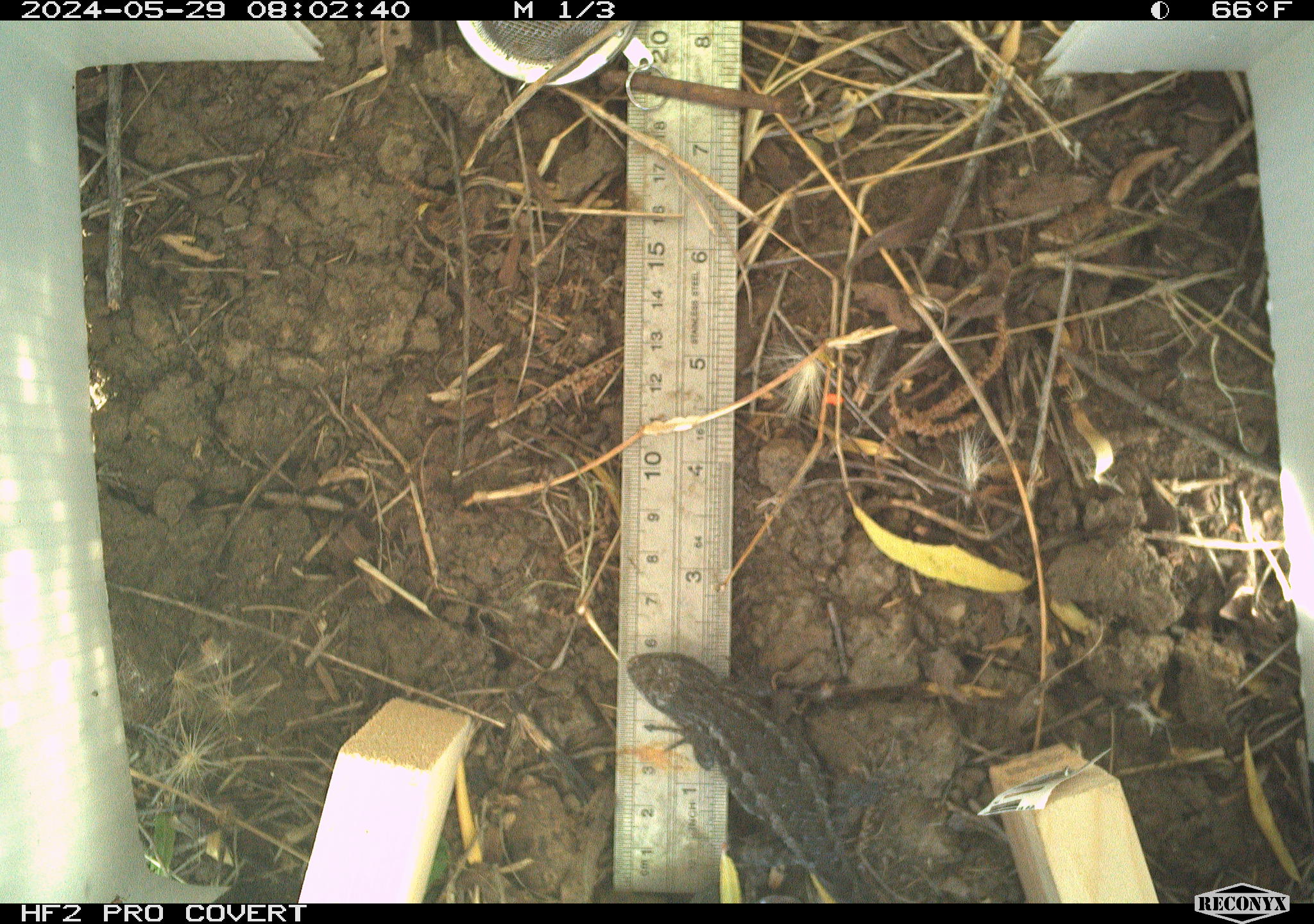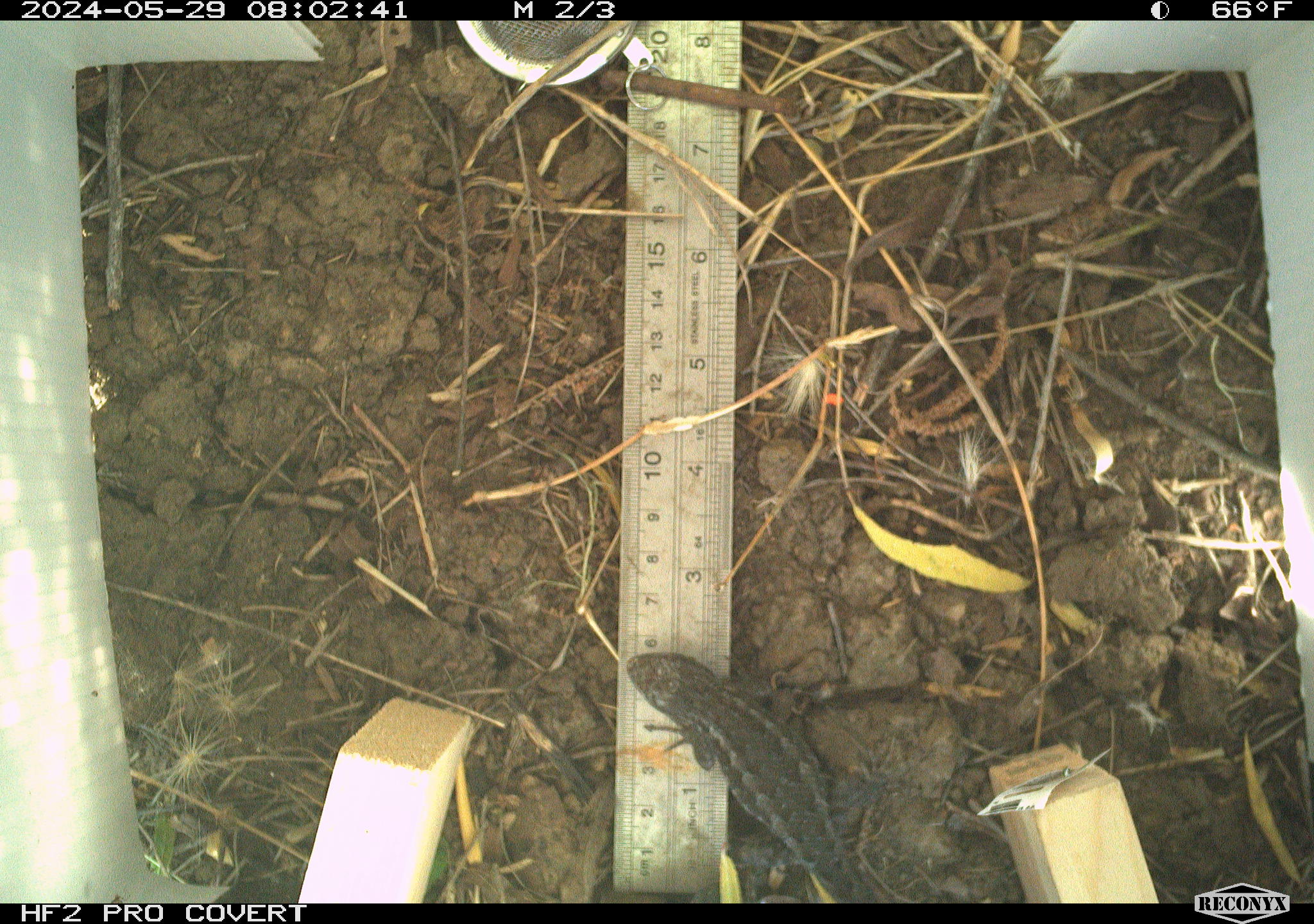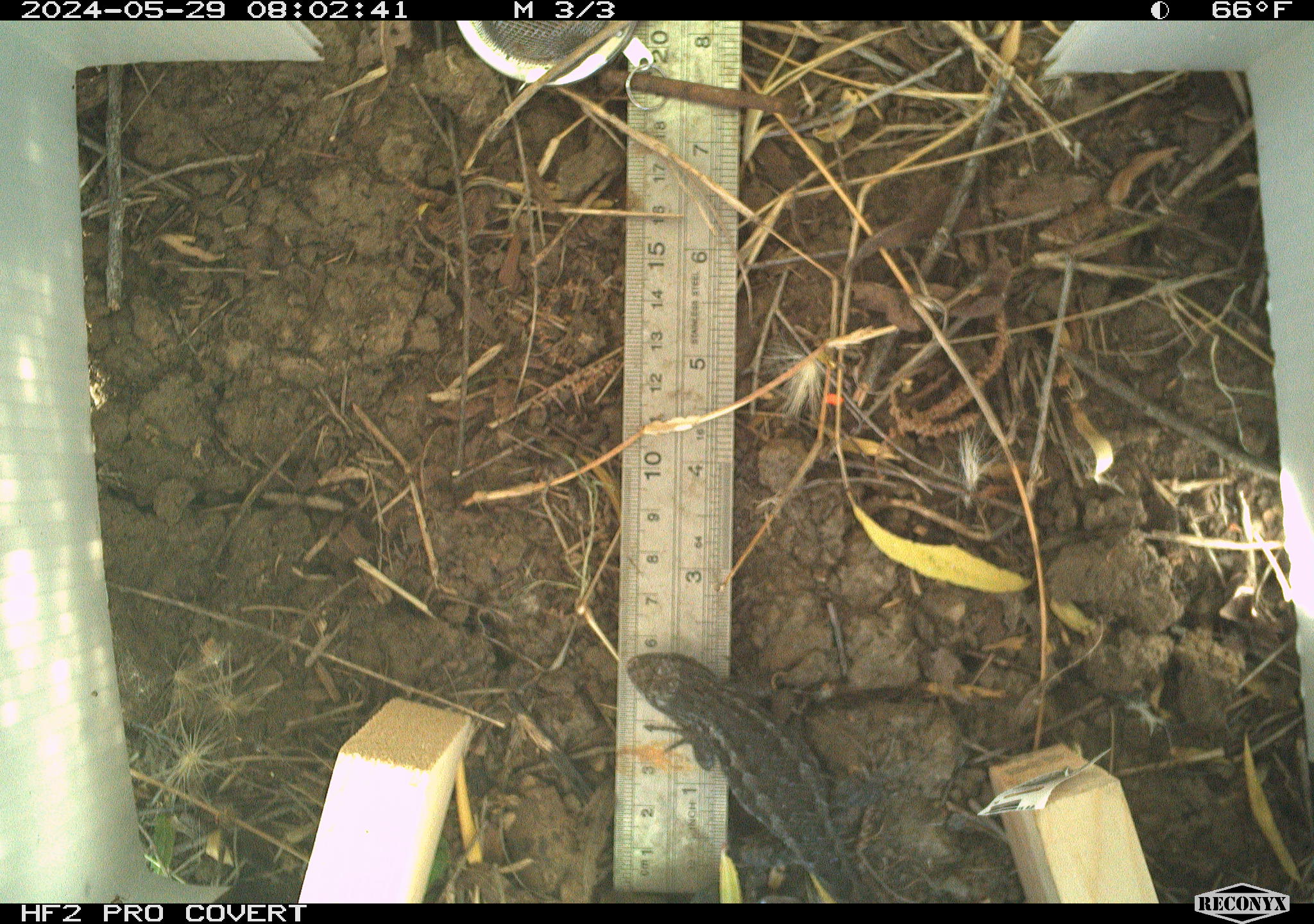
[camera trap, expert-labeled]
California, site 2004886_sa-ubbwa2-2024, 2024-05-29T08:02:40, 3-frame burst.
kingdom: Animalia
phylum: Chordata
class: Reptilia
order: Squamata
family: Phrynosomatidae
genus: Sceloporus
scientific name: Sceloporus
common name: spiny lizards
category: sceloporus species